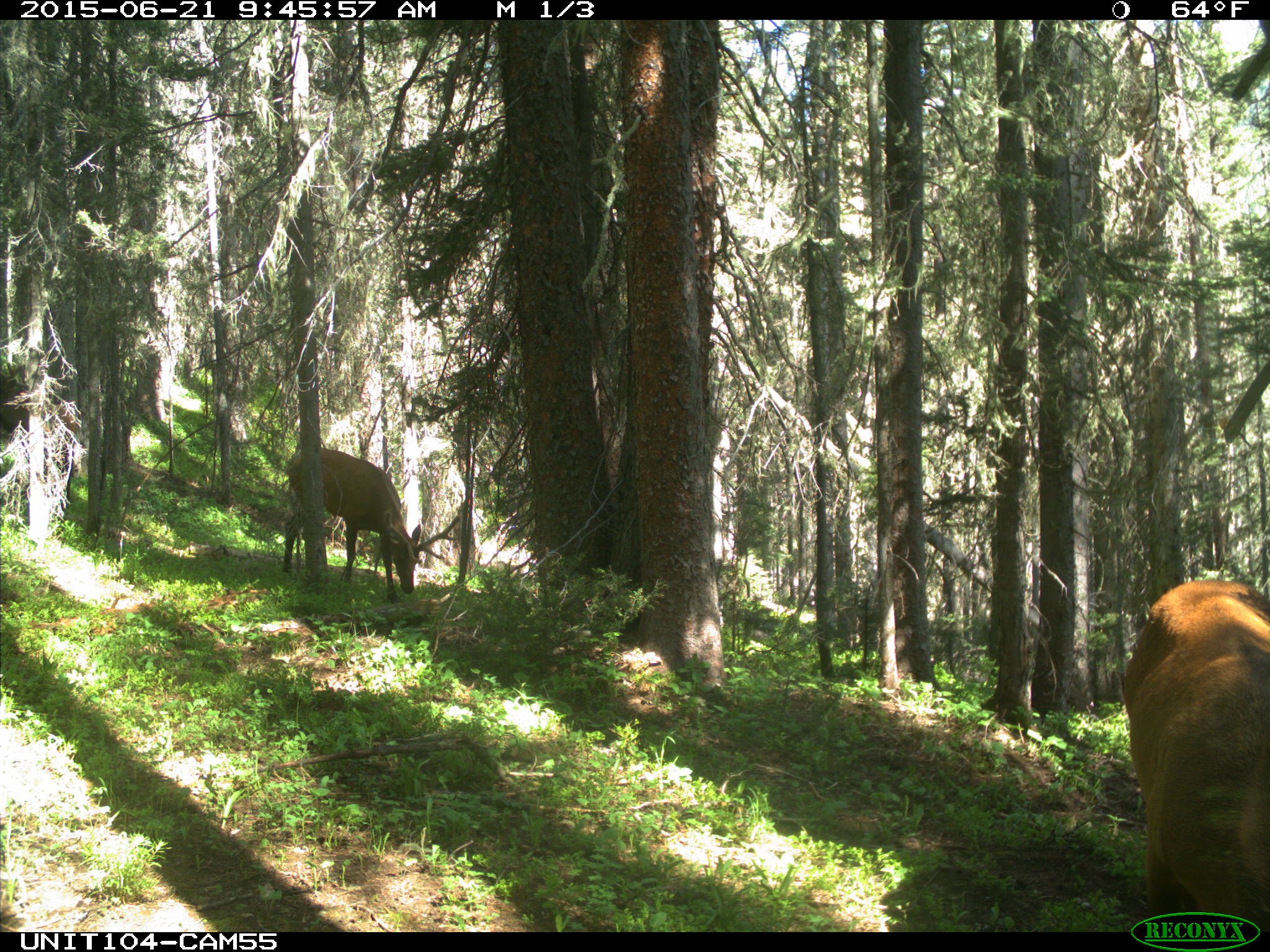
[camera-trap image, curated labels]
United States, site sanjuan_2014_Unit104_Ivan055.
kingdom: Animalia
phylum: Chordata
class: Mammalia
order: Artiodactyla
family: Cervidae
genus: Cervus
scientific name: Cervus elaphus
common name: red deer